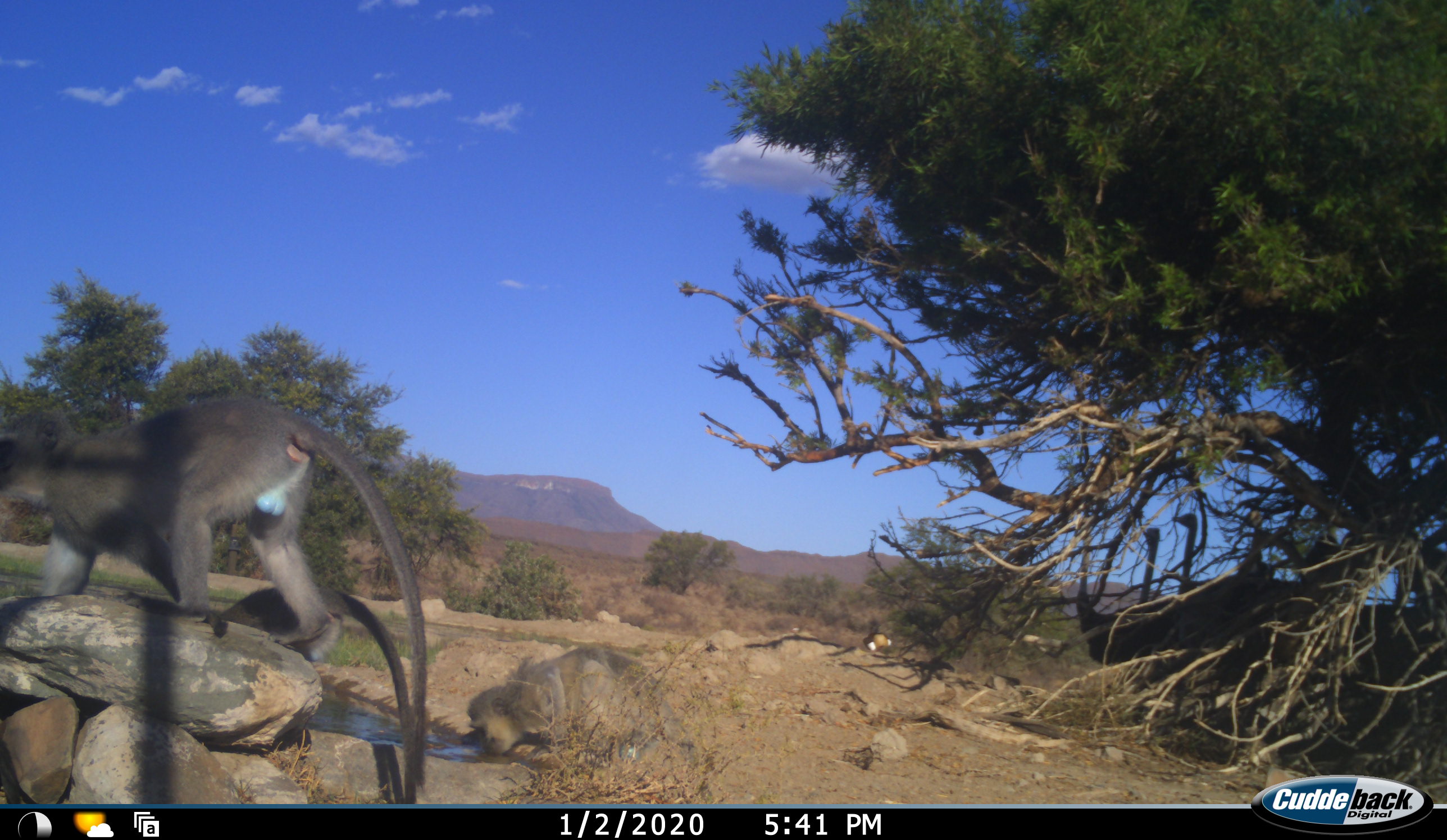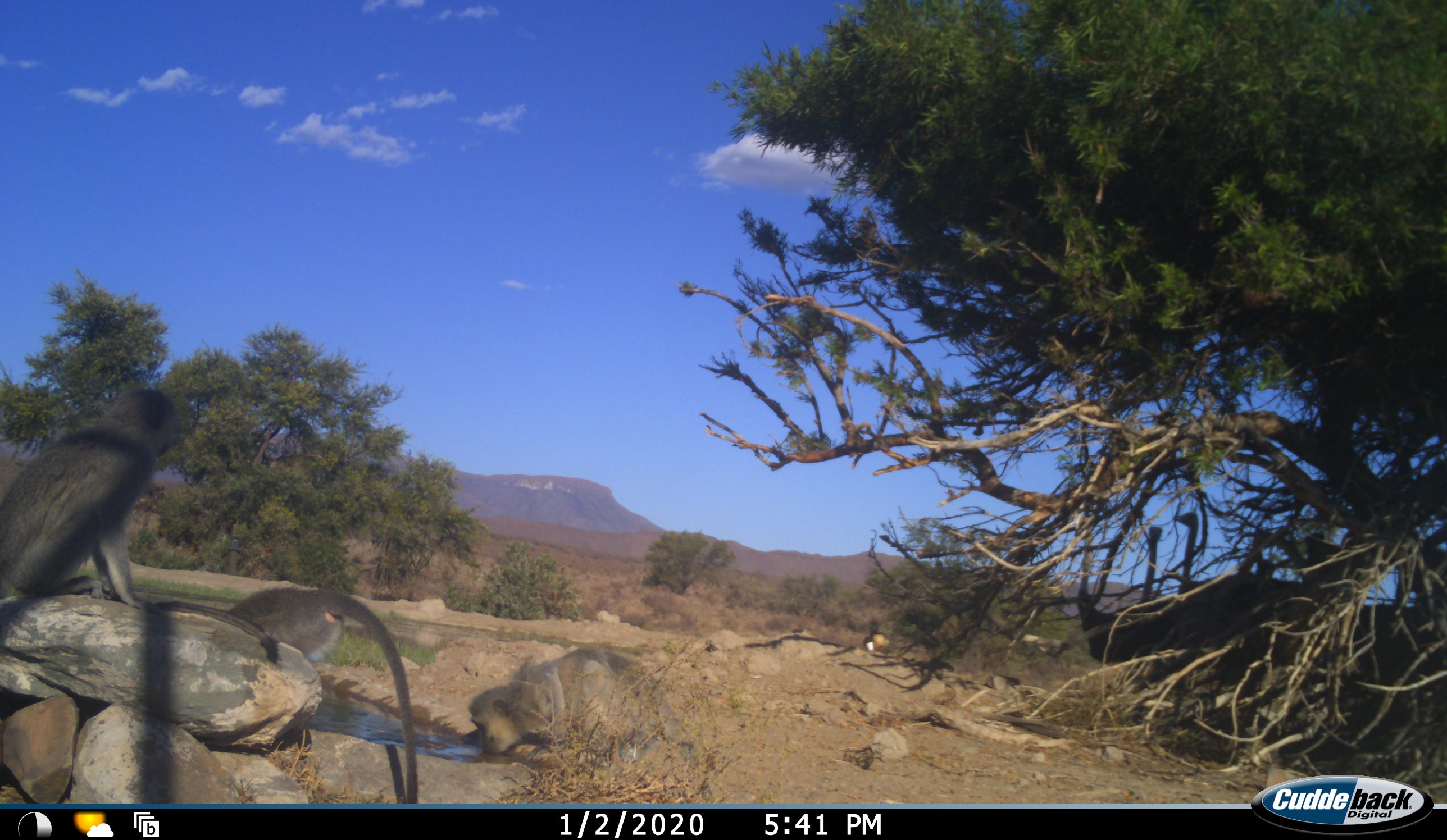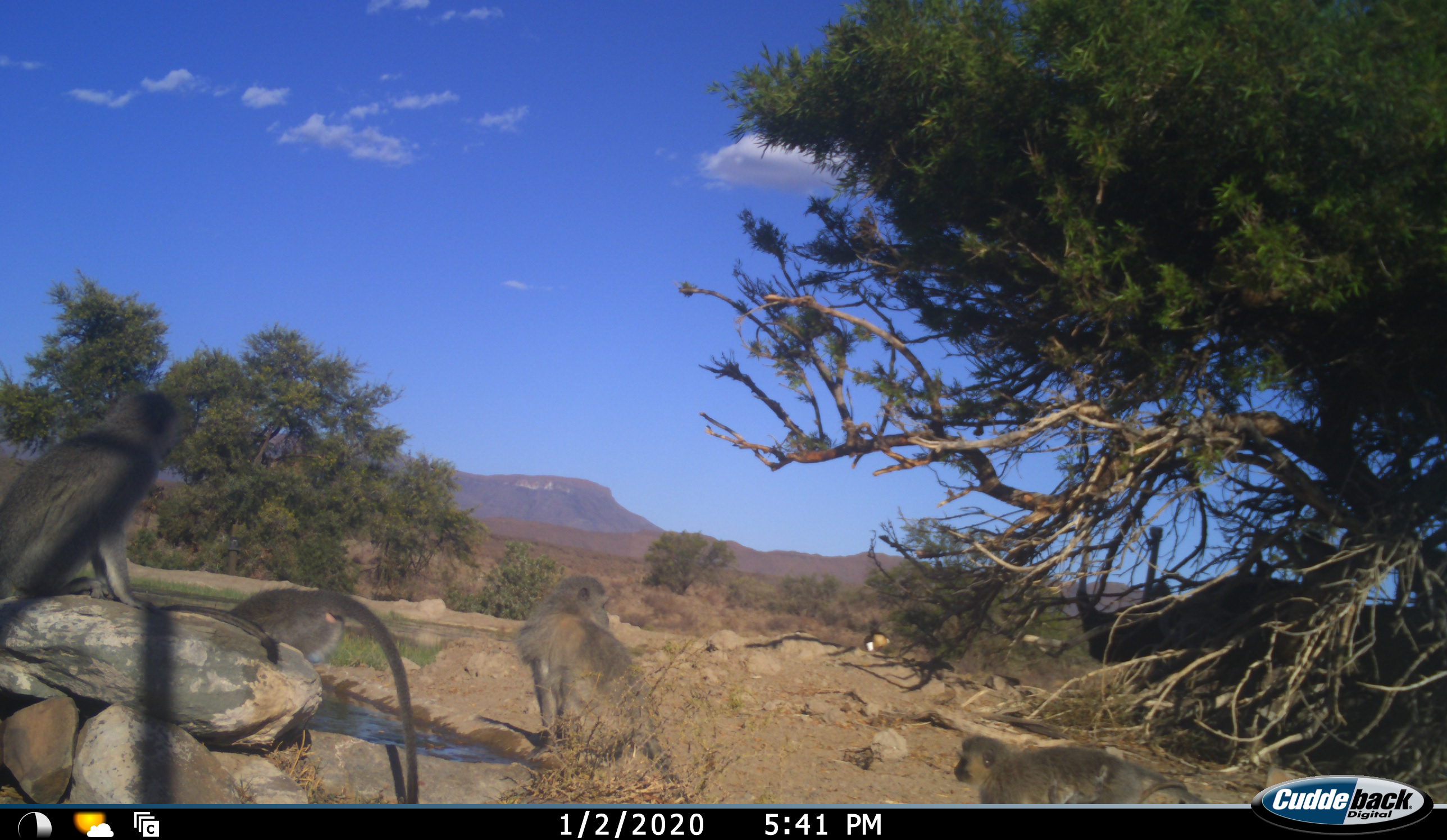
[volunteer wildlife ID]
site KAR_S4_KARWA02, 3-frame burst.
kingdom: Animalia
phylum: Chordata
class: Mammalia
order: Primates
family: Cercopithecidae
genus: Chlorocebus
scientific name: Chlorocebus pygerythrus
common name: vervet monkey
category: monkeyvervet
Monkeyvervet (vervet monkey) (Chlorocebus pygerythrus), count 4. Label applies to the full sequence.